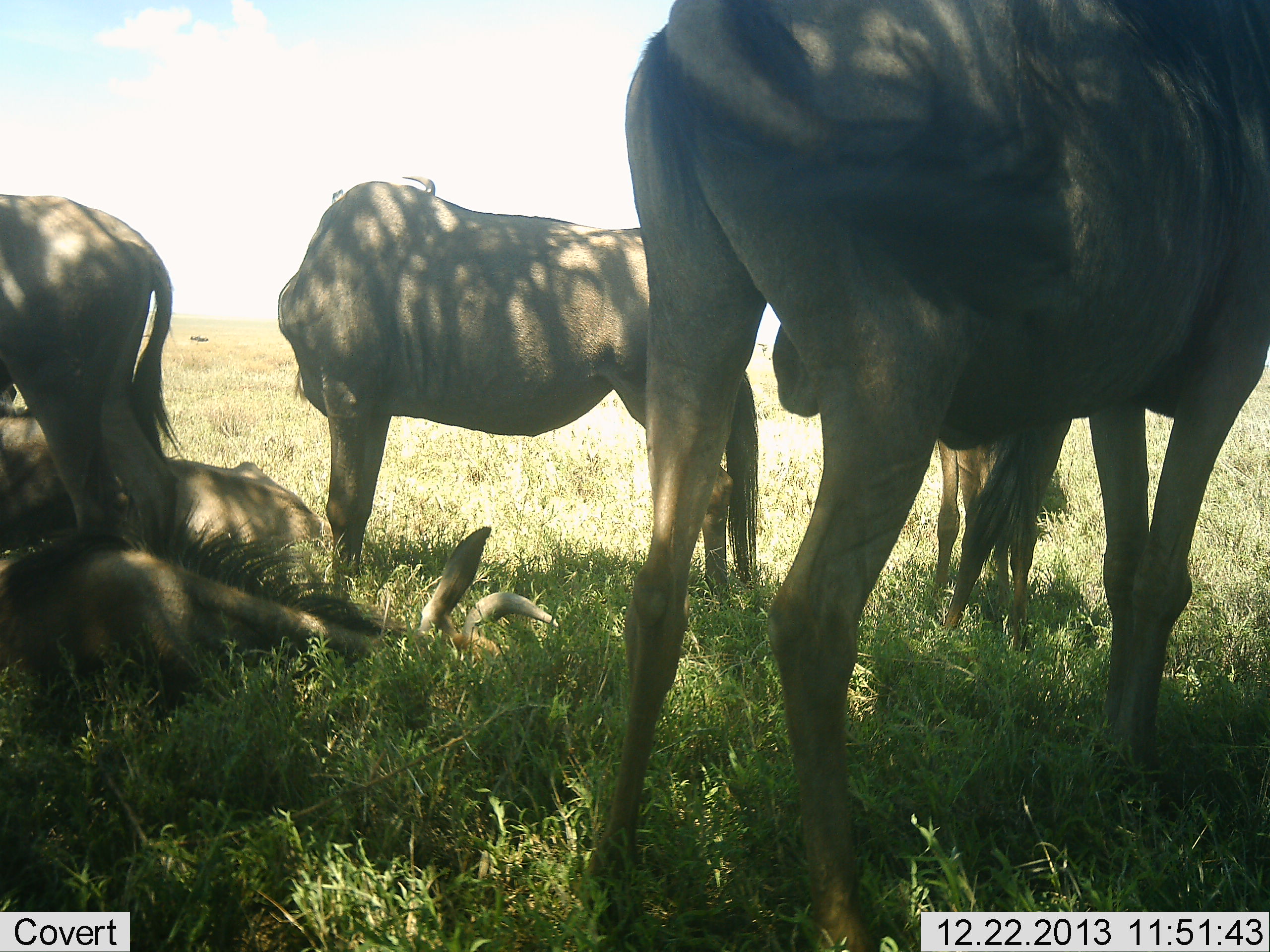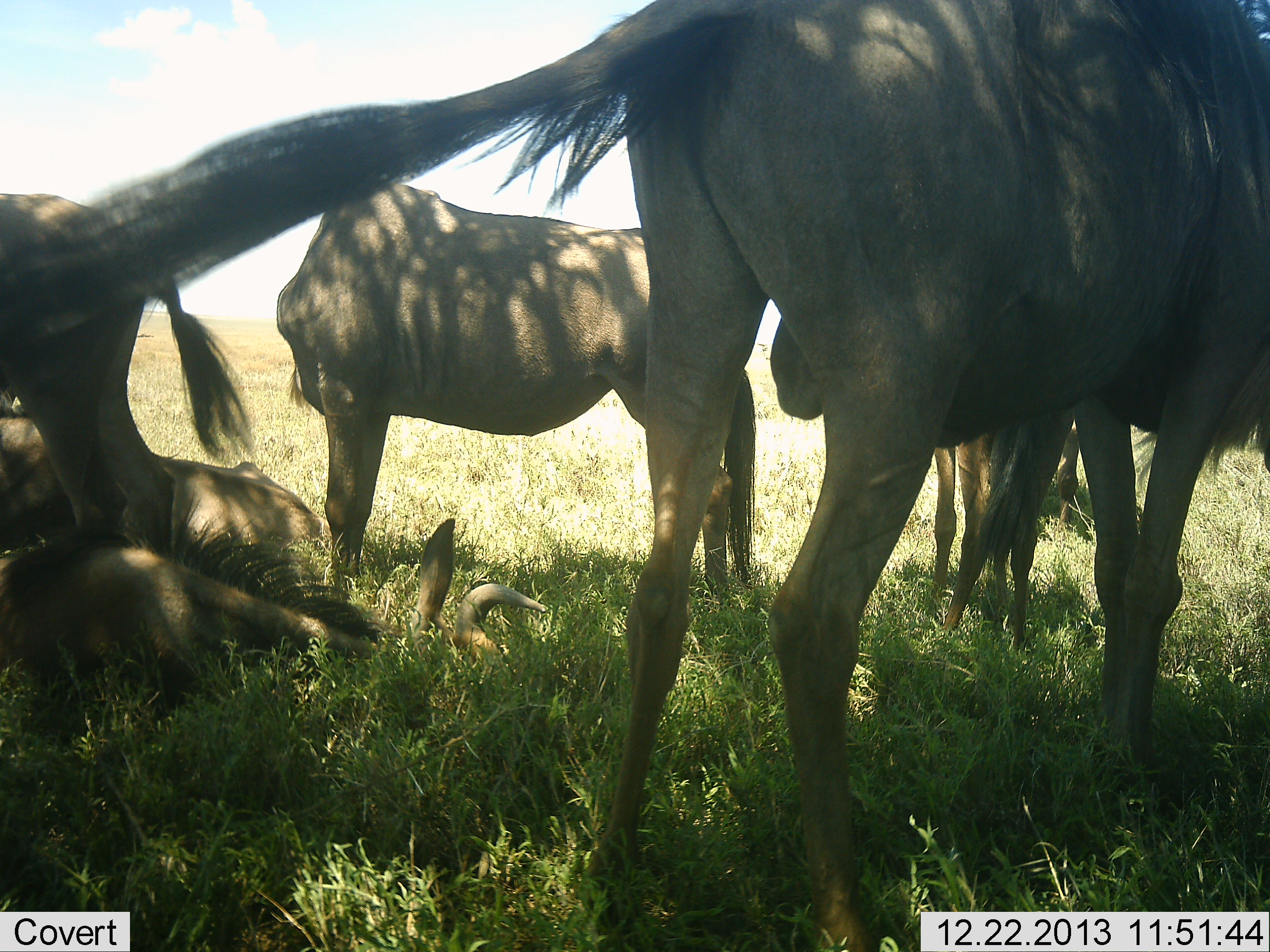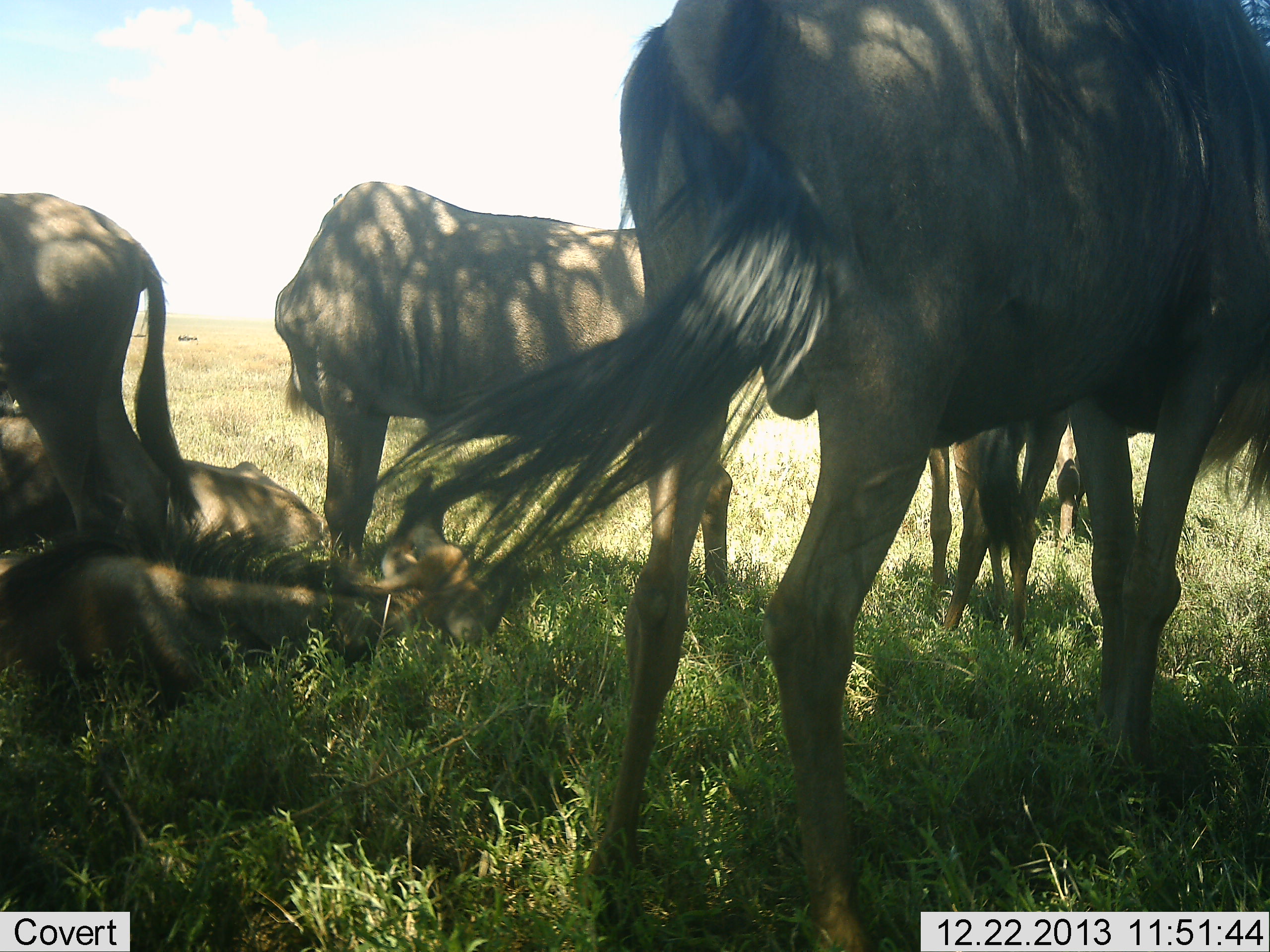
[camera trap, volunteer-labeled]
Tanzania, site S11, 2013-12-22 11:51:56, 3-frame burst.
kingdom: Animalia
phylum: Chordata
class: Mammalia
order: Artiodactyla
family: Bovidae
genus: Connochaetes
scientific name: Connochaetes taurinus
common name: blue wildebeest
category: wildebeest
Wildebeest (blue wildebeest) (Connochaetes taurinus), count 6. Behavior (volunteer vote fractions): standing 70%, resting 100%, moving 10%, interacting 20%. Young present (vote fraction): 0%. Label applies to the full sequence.